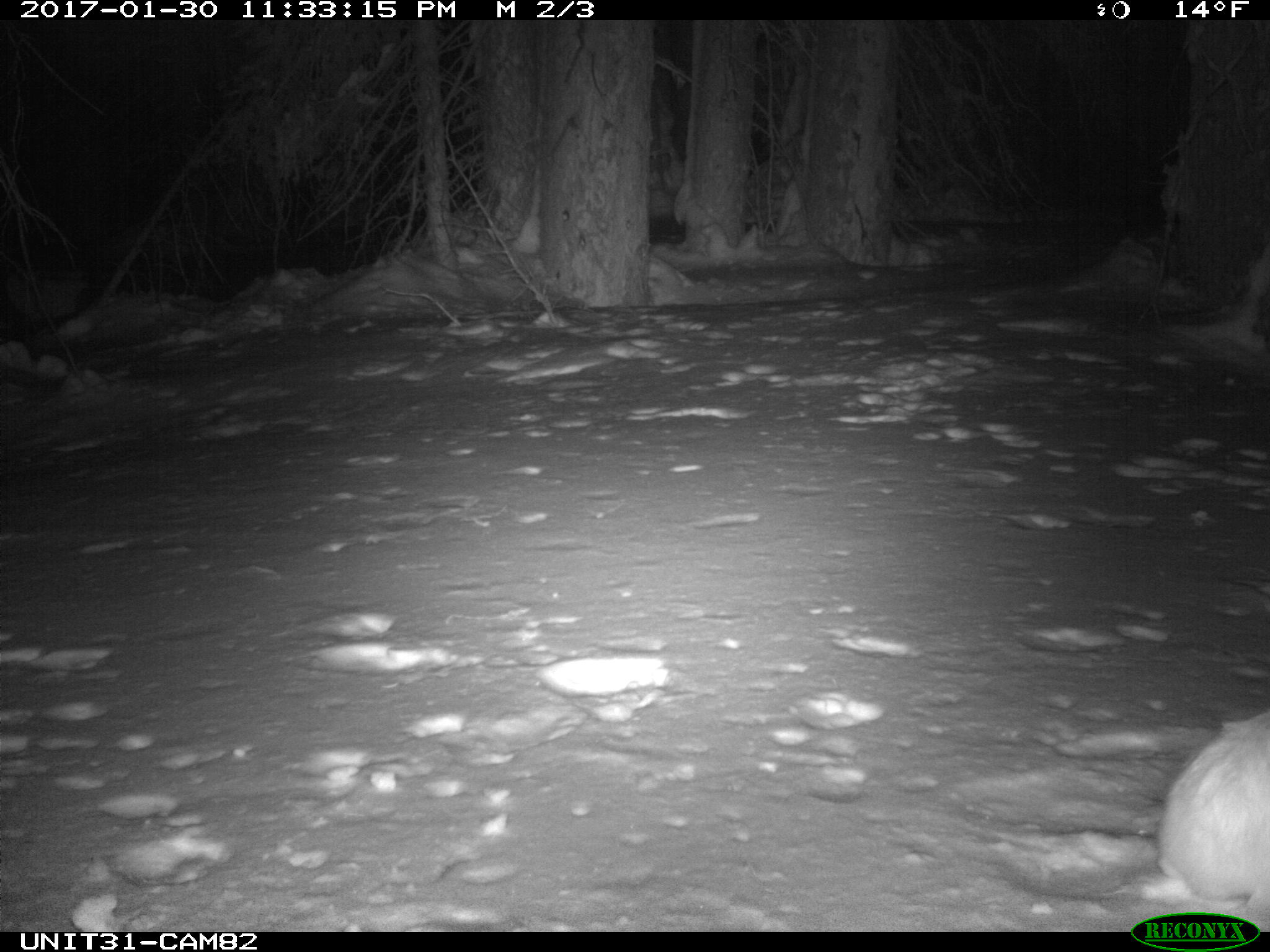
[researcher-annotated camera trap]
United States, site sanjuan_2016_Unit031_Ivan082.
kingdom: Animalia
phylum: Chordata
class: Mammalia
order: Lagomorpha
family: Leporidae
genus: Lepus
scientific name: Lepus americanus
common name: snowshoe hare